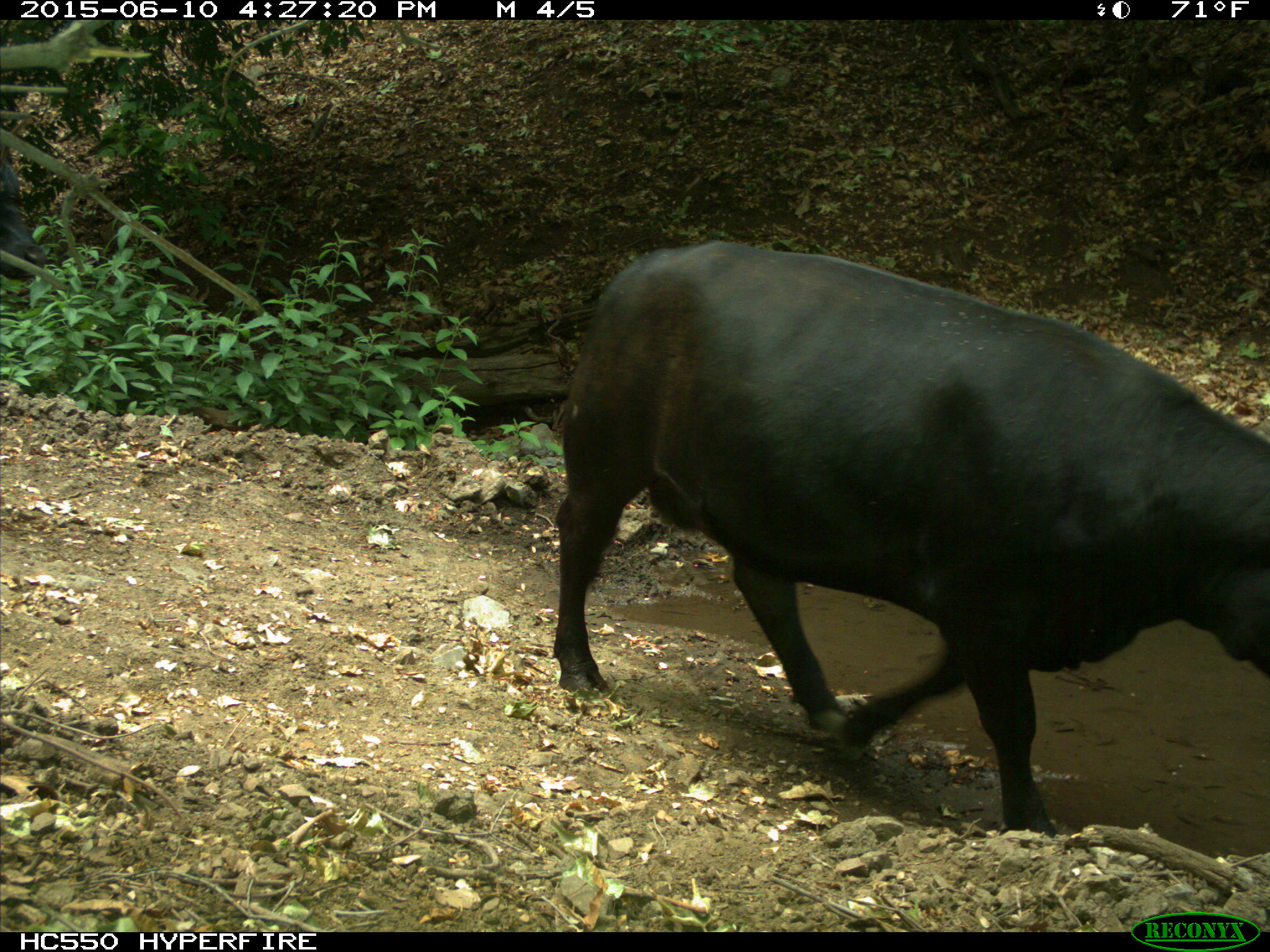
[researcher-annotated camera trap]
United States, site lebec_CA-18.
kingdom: Animalia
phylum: Chordata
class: Mammalia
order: Artiodactyla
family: Bovidae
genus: Bos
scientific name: Bos taurus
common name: domestic cow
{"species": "Bos taurus (domestic cow)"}